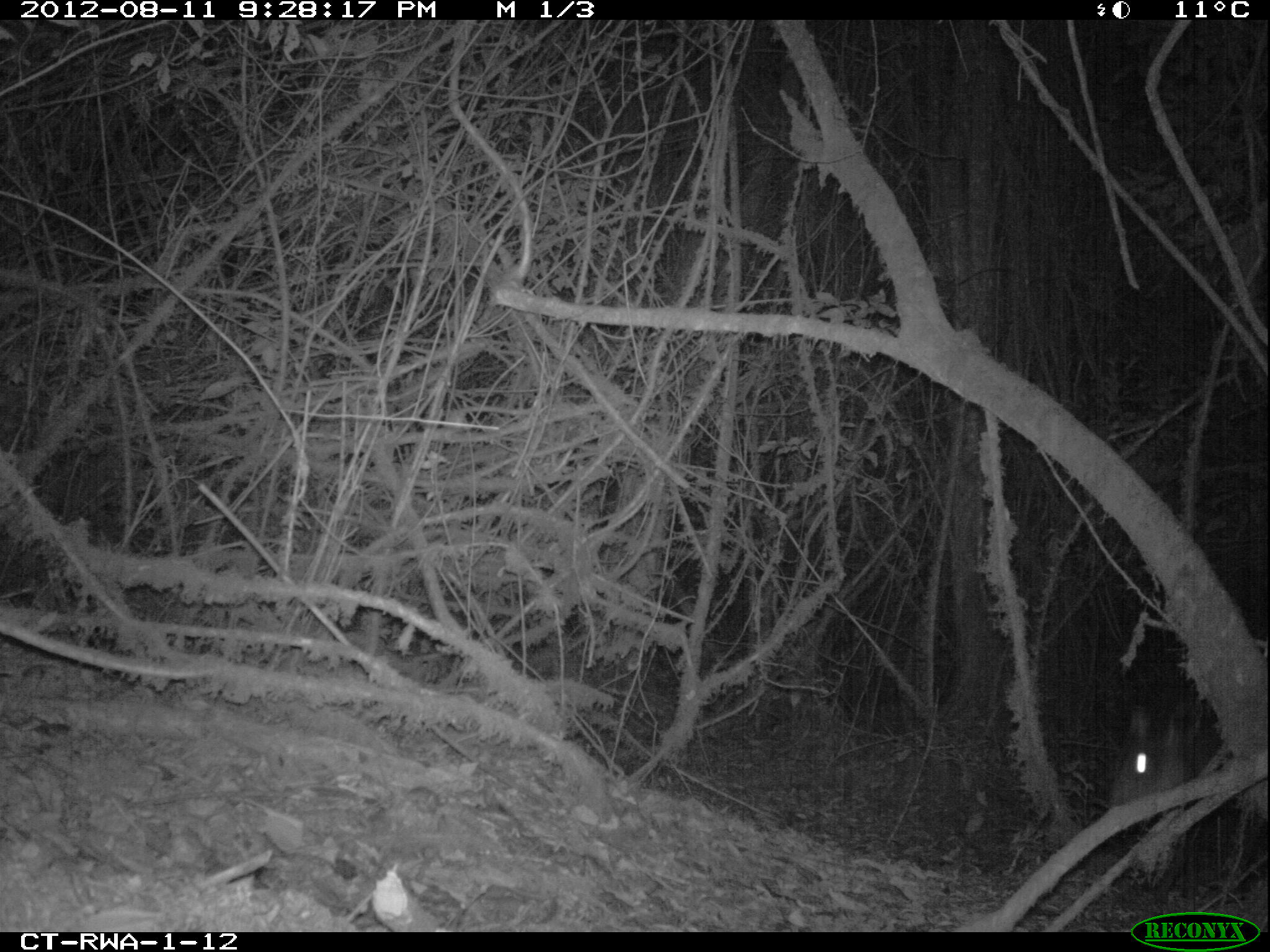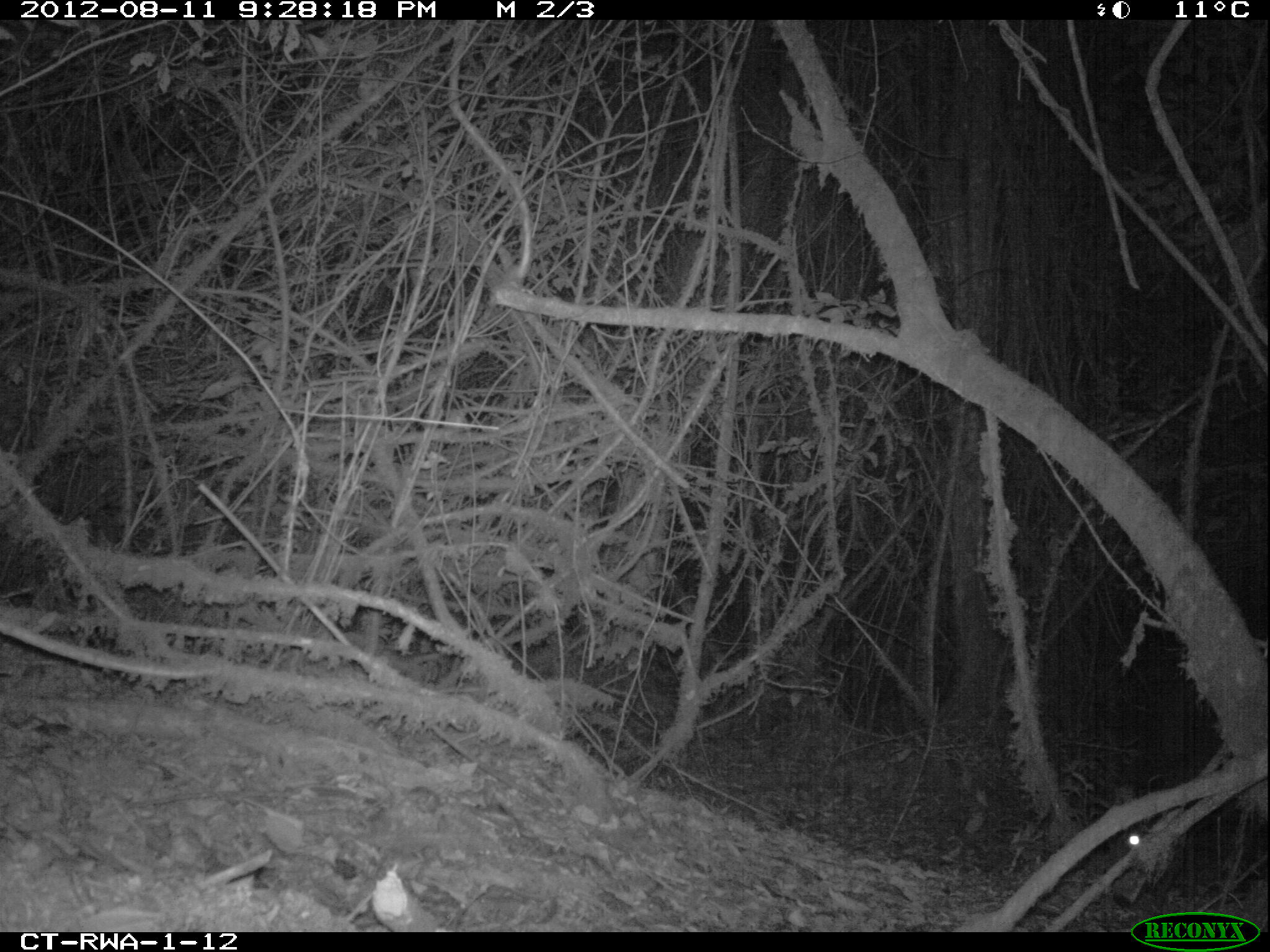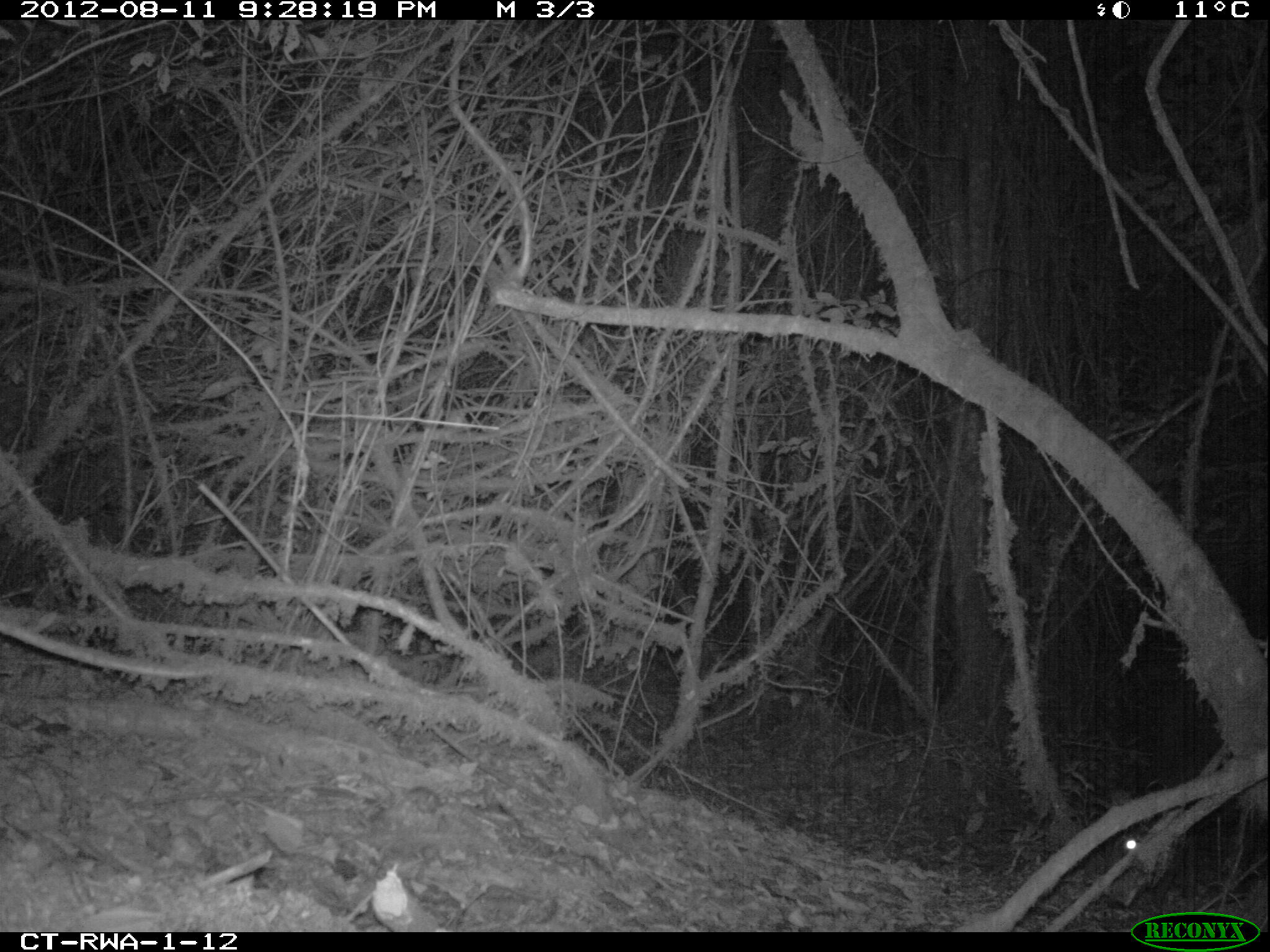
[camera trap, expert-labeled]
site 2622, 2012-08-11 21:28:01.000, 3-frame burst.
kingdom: Animalia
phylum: Chordata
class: Mammalia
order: Artiodactyla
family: Bovidae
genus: Cephalophus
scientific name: Cephalophus silvicultor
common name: light-backed duiker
Cephalophus silvicultor (light-backed duiker), count 1.